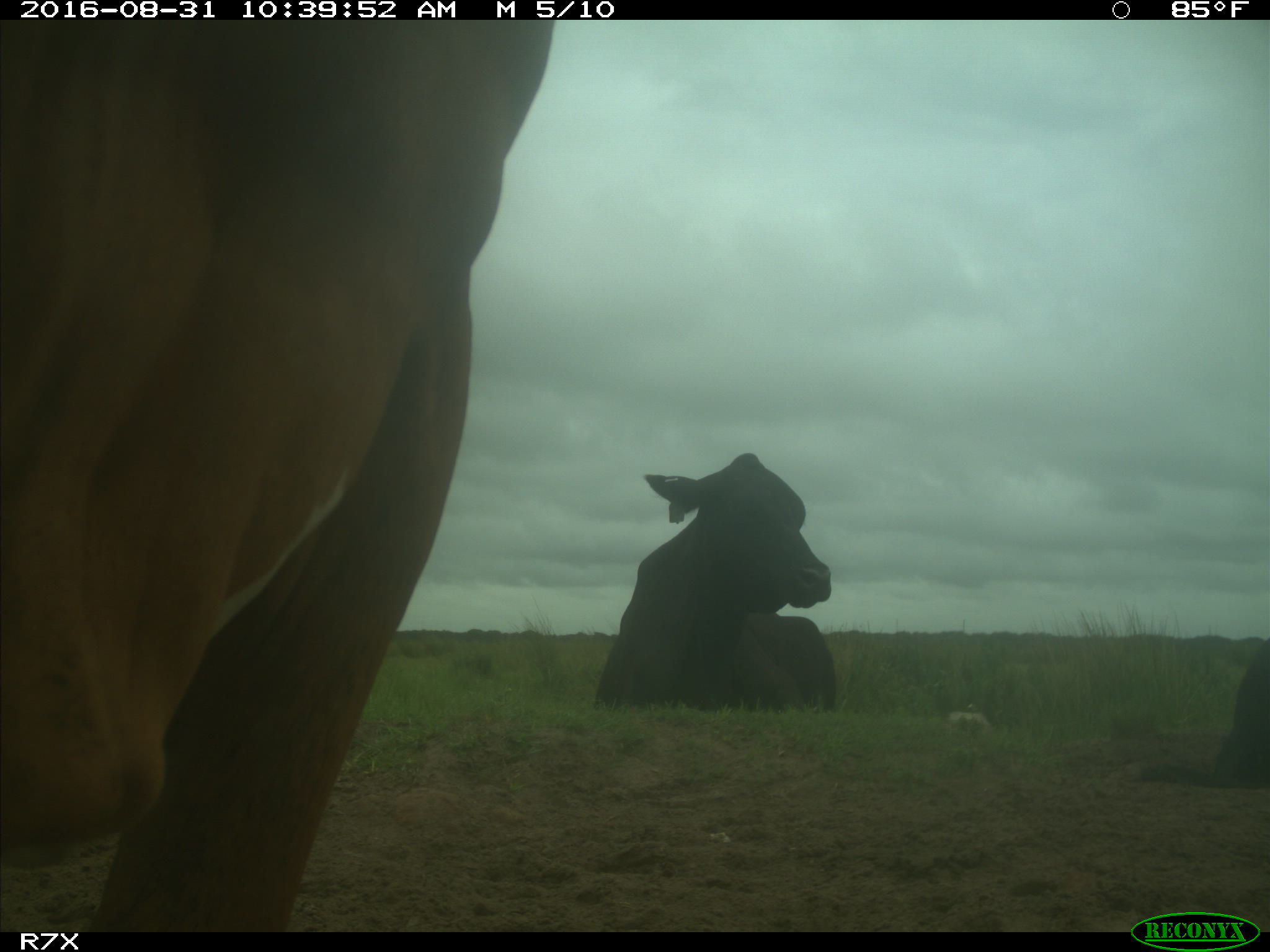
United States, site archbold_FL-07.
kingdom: Animalia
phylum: Chordata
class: Mammalia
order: Artiodactyla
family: Bovidae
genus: Bos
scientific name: Bos taurus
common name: domestic cow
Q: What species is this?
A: Bos taurus (domestic cow).